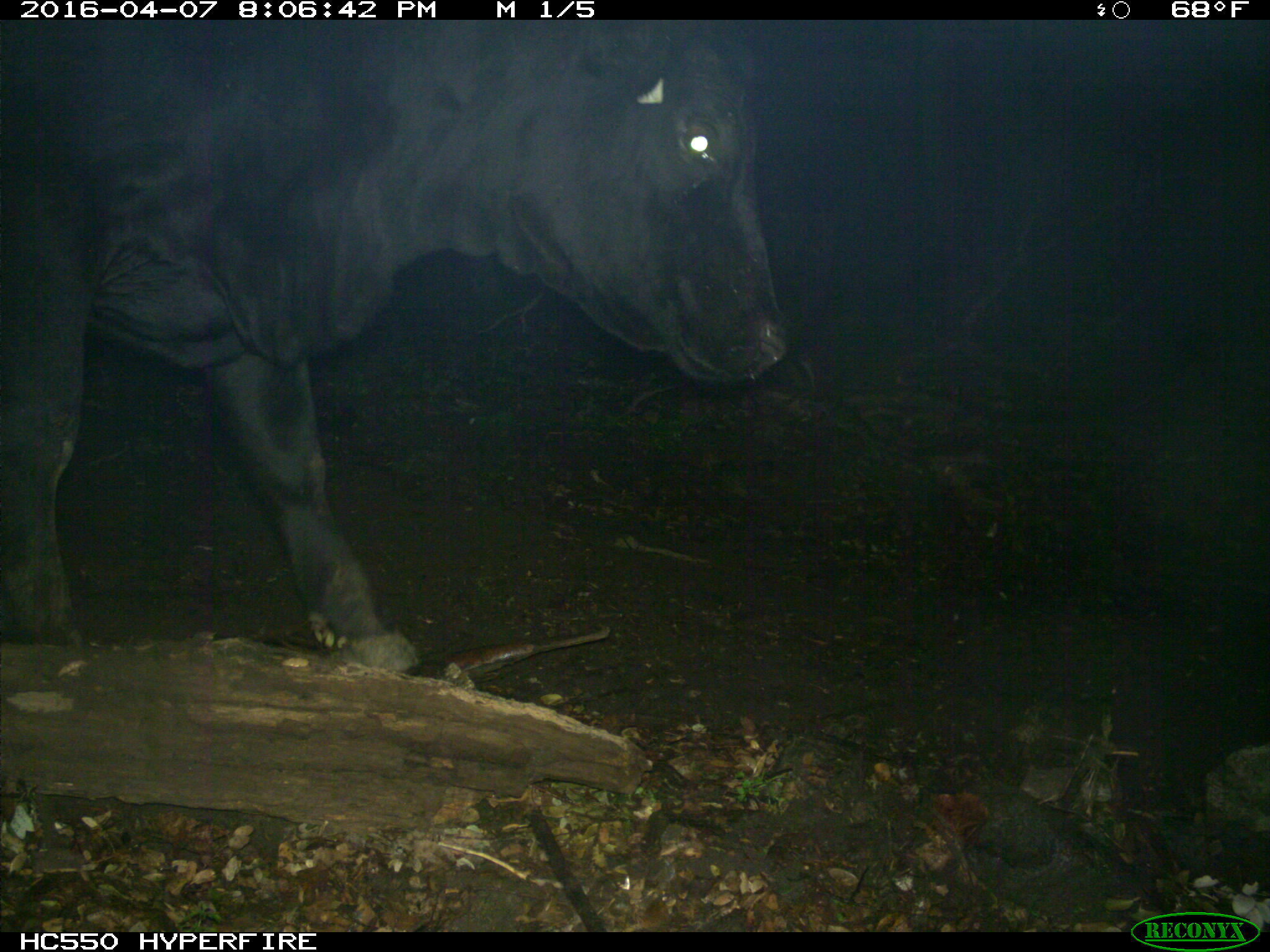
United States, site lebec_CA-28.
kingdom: Animalia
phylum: Chordata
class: Mammalia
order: Artiodactyla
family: Bovidae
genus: Bos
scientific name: Bos taurus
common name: domestic cow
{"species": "Bos taurus (domestic cow)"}